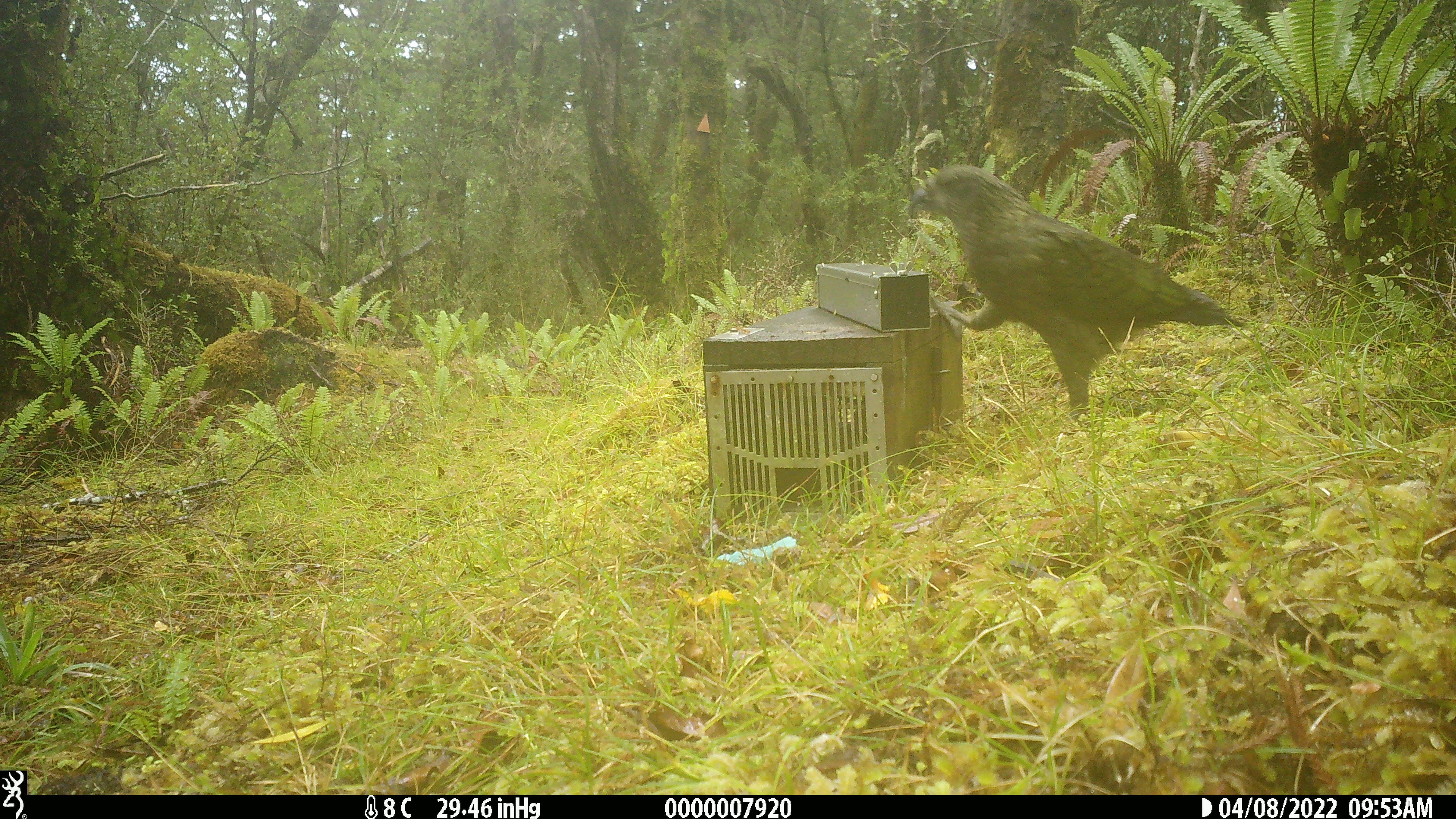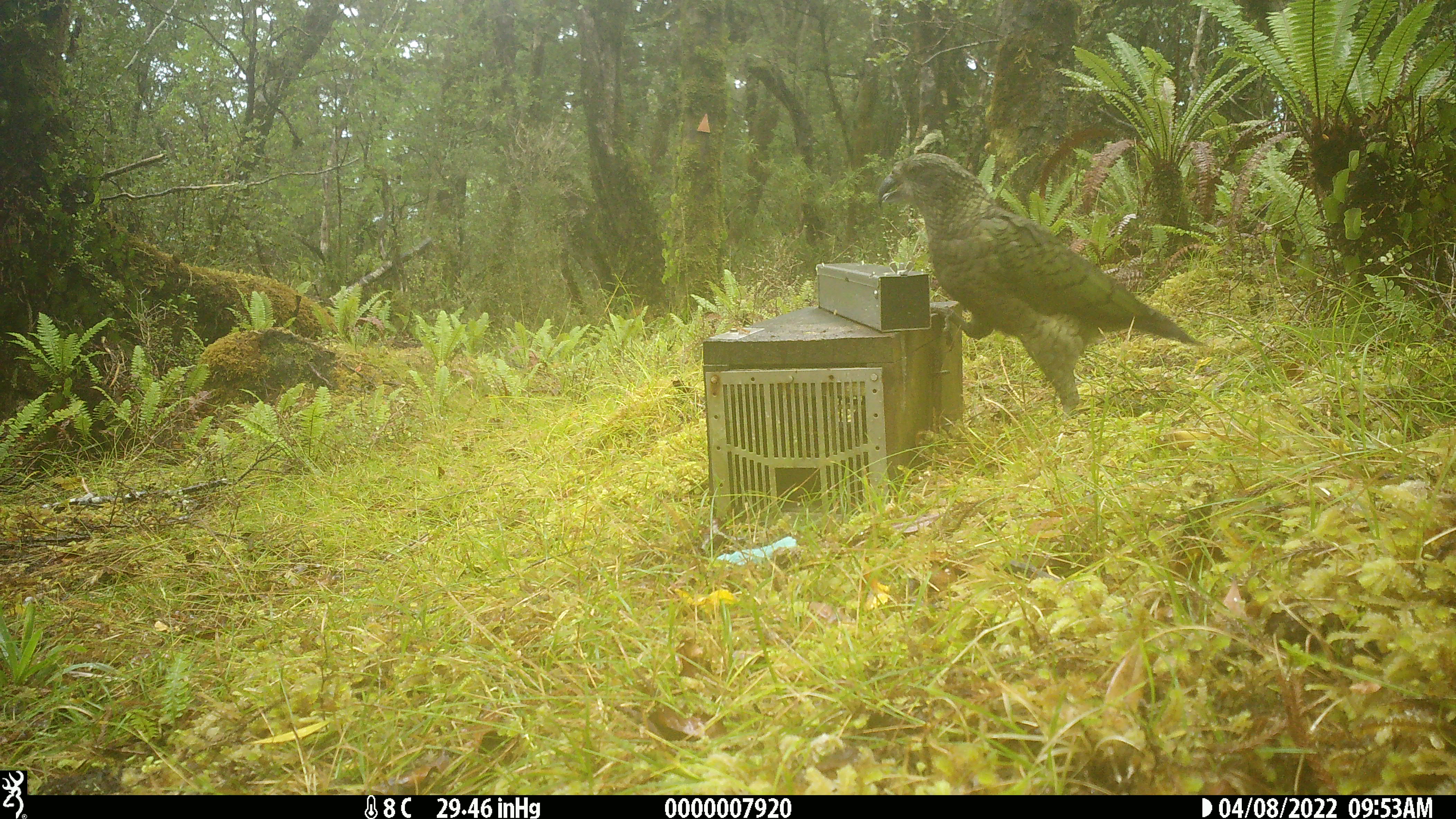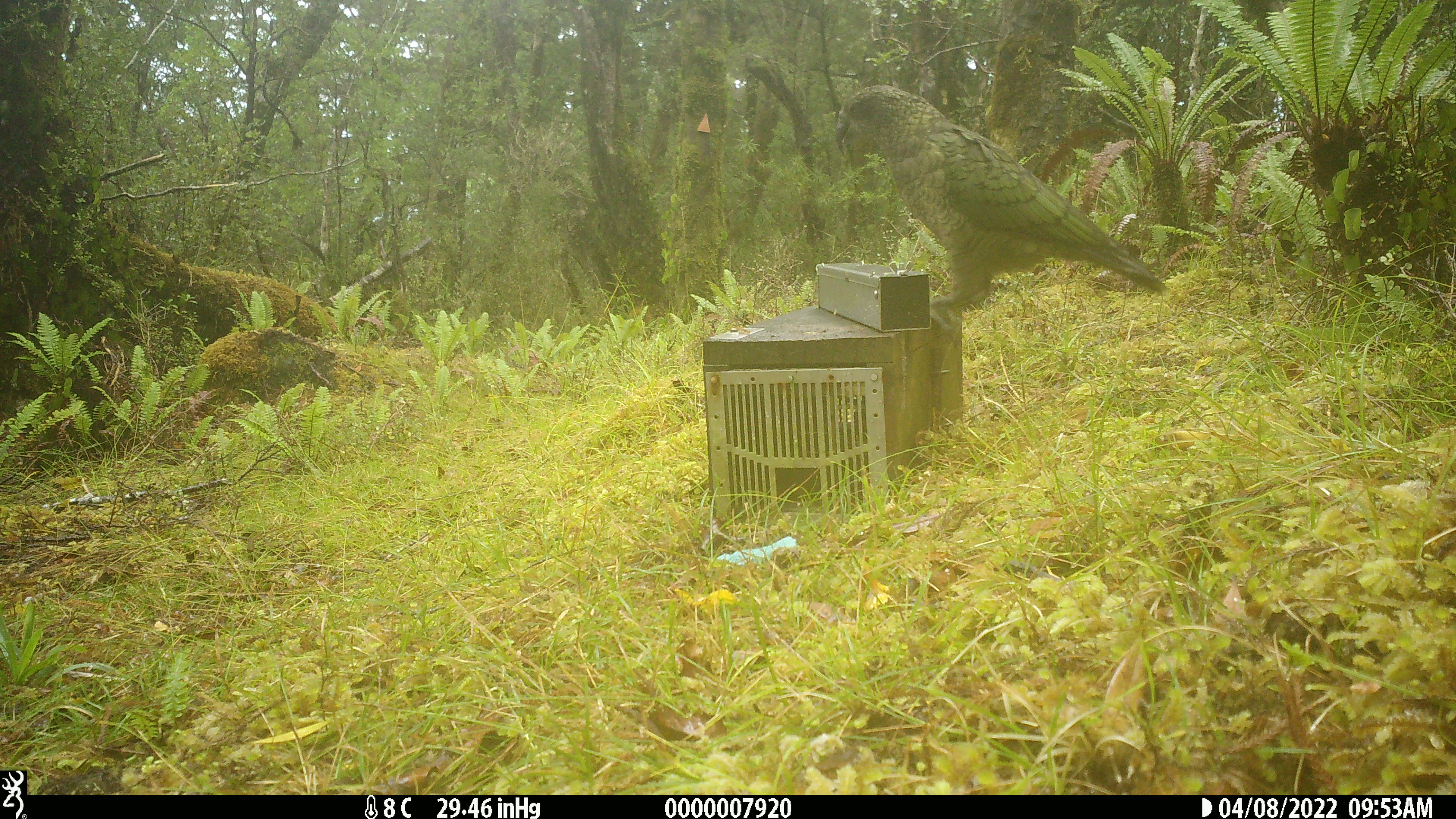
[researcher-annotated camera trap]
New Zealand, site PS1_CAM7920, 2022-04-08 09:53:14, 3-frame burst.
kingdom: Animalia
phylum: Chordata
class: Aves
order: Psittaciformes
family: Strigopidae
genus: Nestor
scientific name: Nestor notabilis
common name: kea